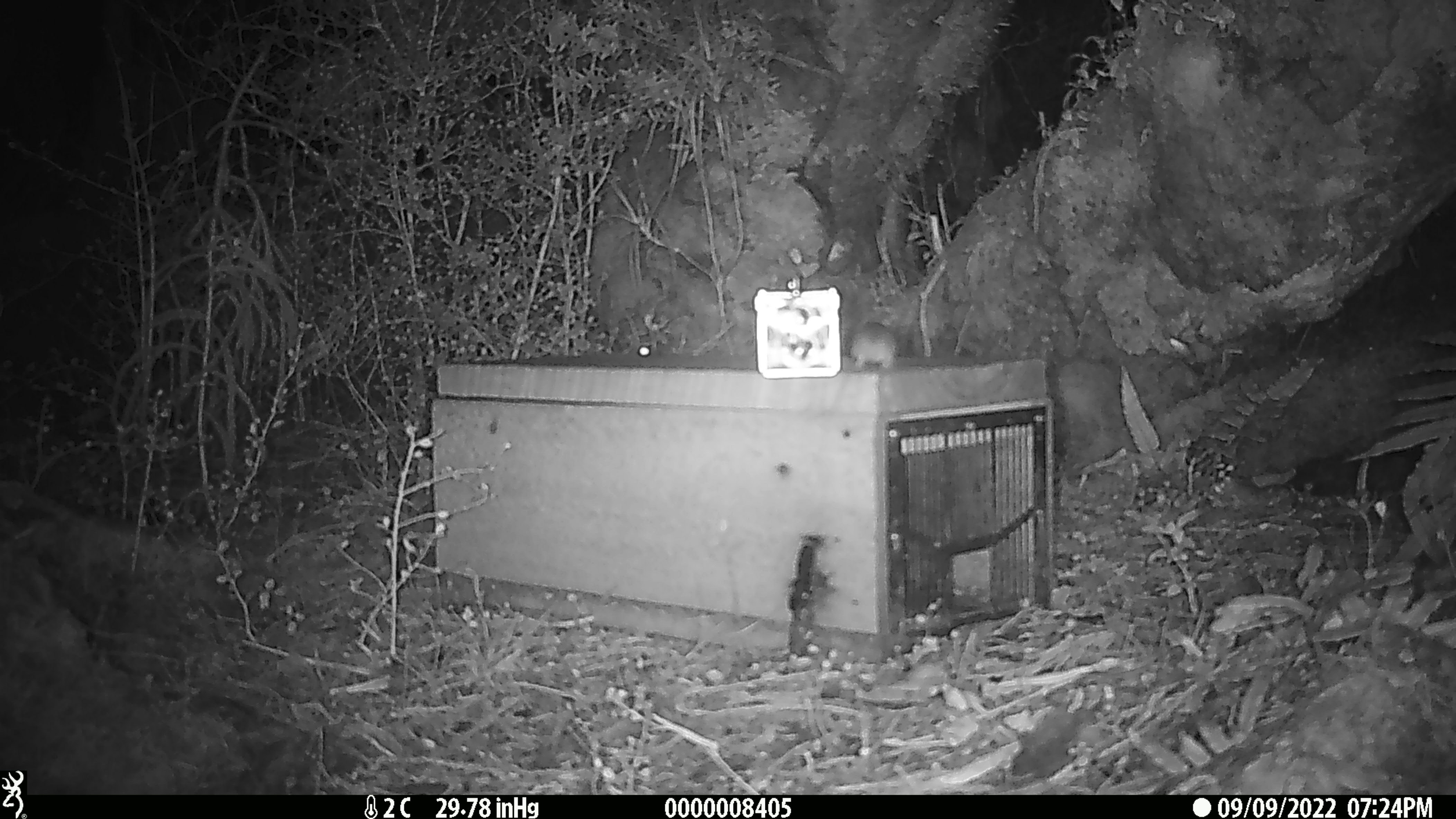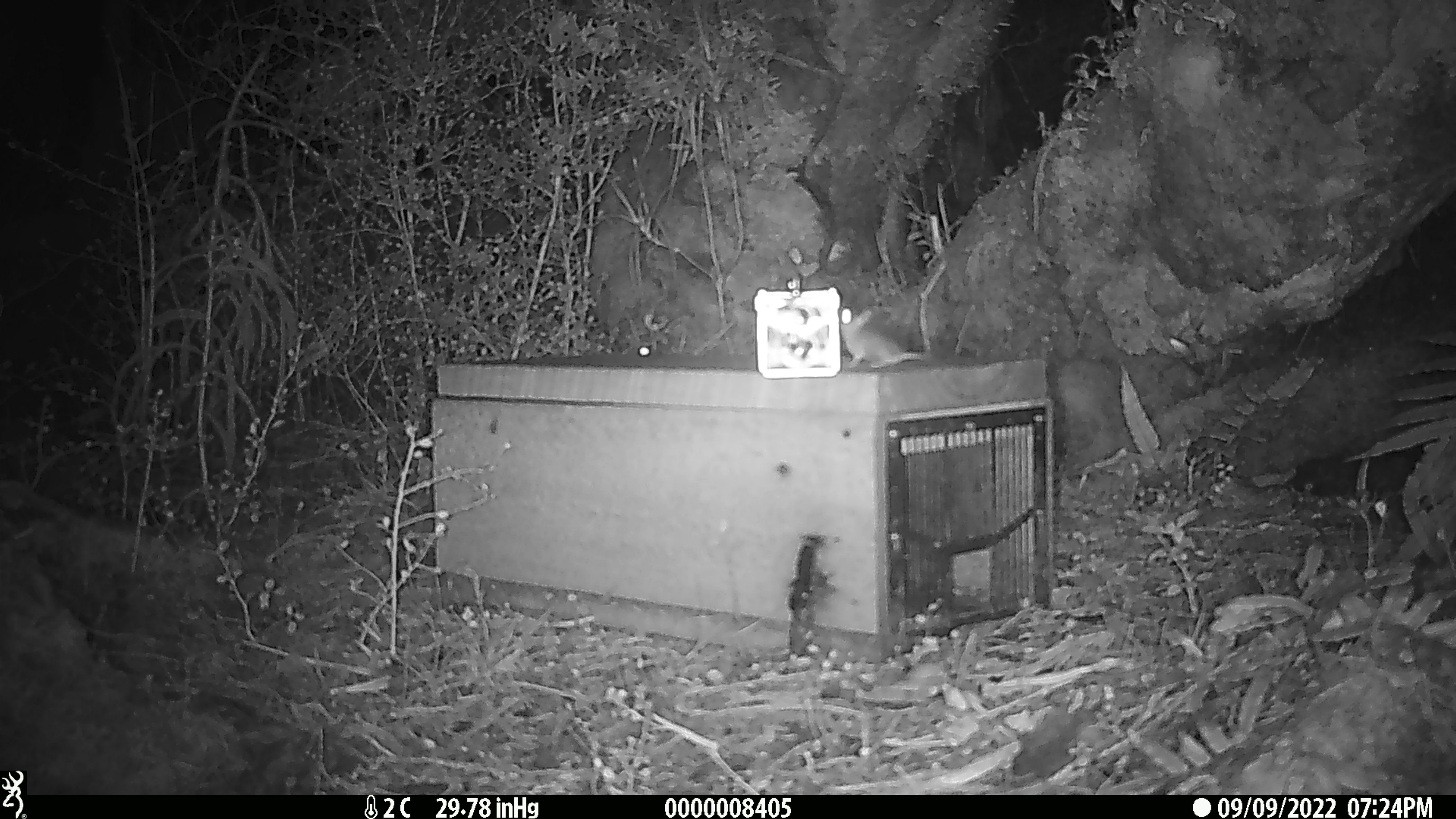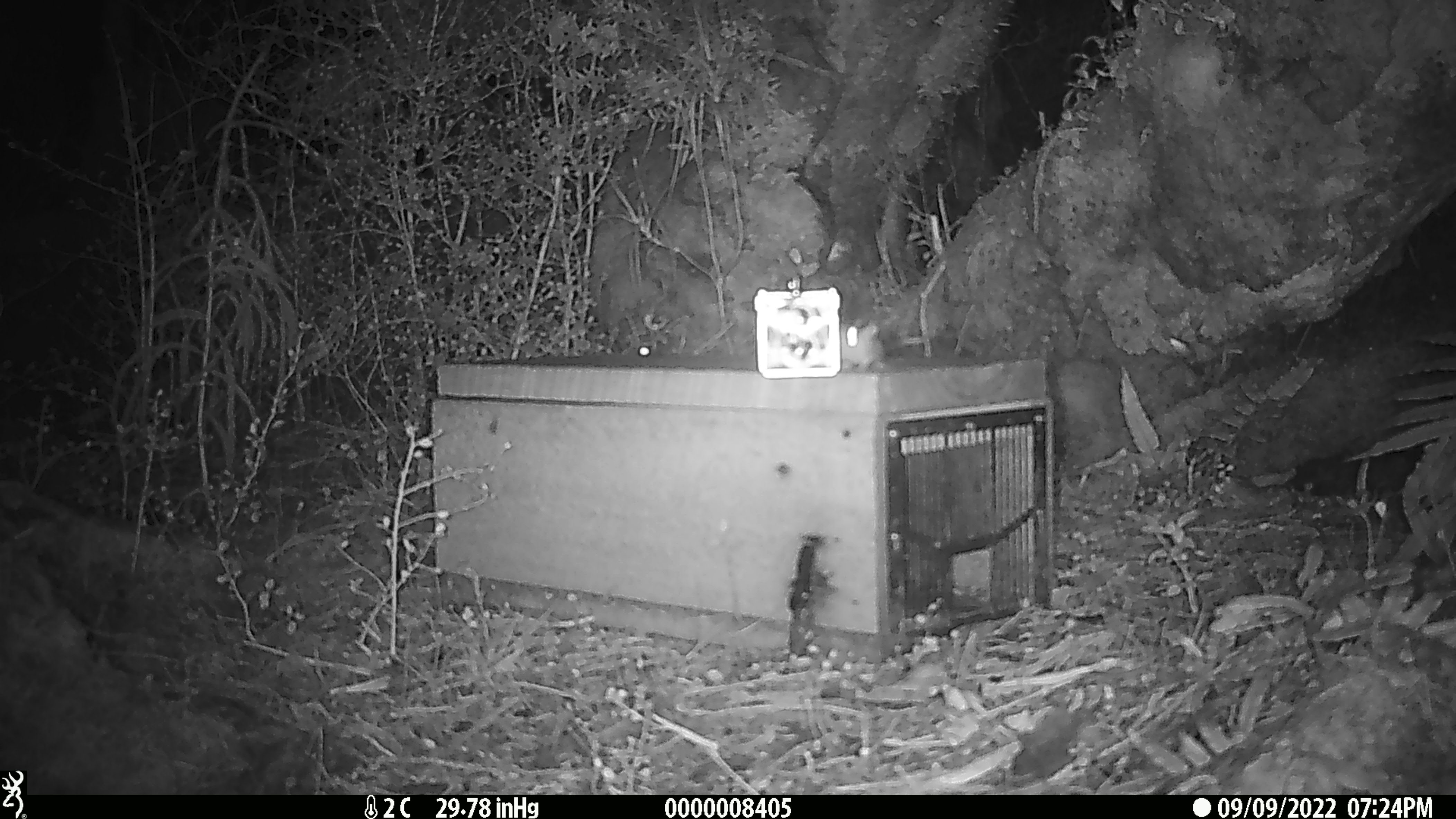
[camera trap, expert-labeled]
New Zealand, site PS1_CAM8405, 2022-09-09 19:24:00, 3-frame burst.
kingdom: Animalia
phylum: Chordata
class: Mammalia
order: Rodentia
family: Muridae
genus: Mus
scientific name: Mus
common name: mouse